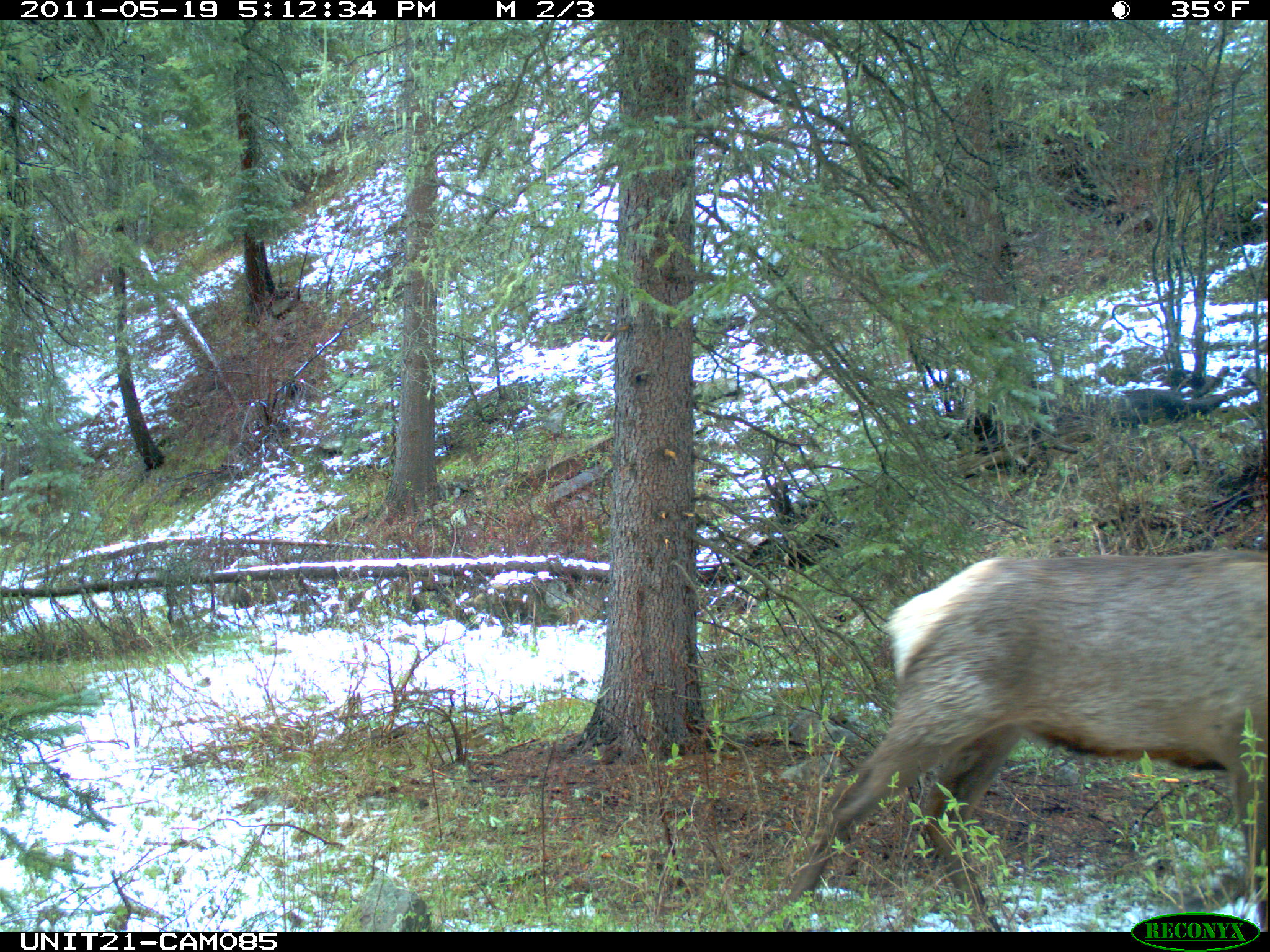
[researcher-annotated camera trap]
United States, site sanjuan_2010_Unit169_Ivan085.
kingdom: Animalia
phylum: Chordata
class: Mammalia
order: Artiodactyla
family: Cervidae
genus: Cervus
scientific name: Cervus elaphus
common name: red deer